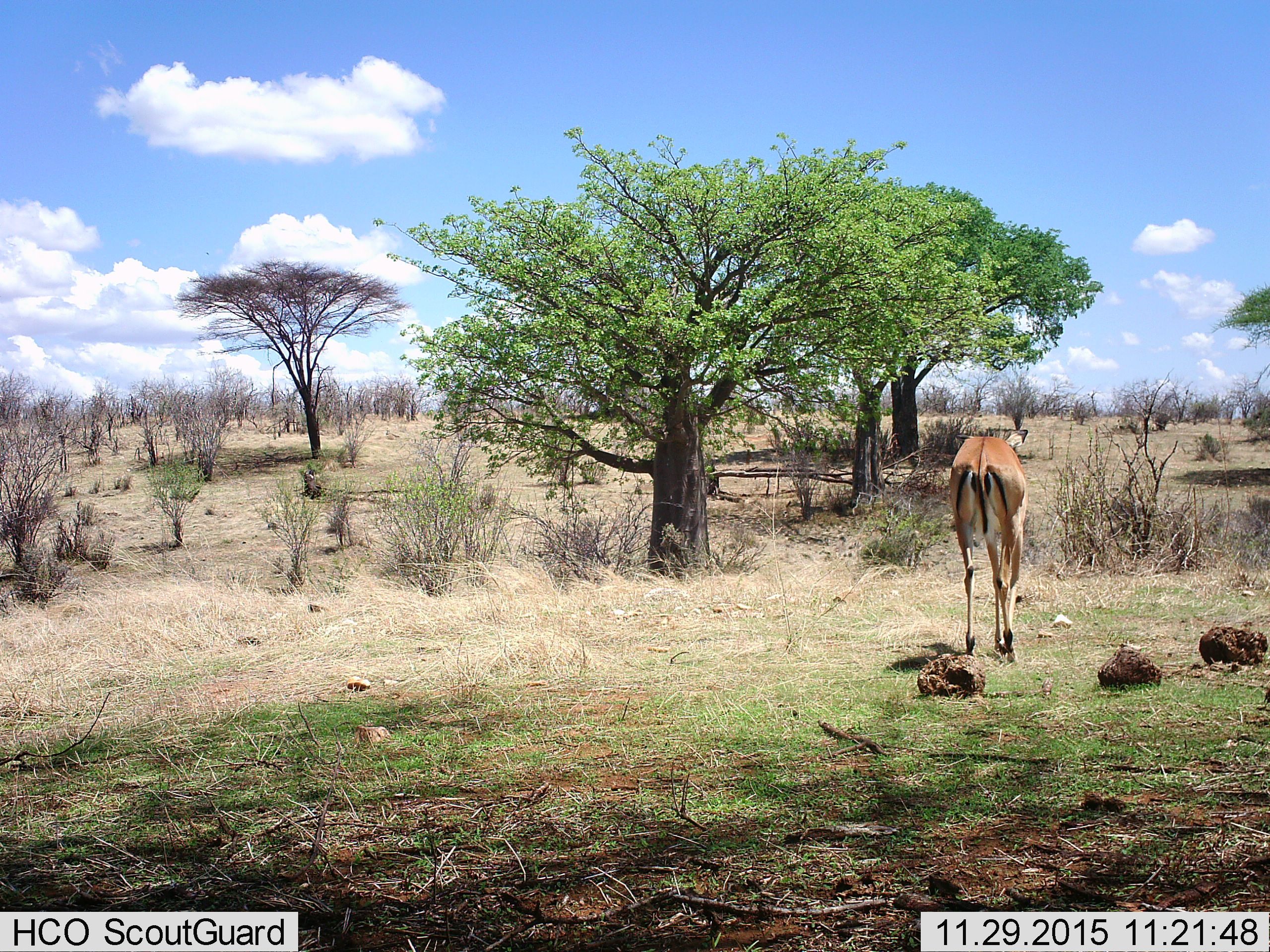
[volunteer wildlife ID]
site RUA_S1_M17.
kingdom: Animalia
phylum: Chordata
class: Mammalia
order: Artiodactyla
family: Bovidae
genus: Aepyceros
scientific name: Aepyceros melampus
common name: impala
Impala (Aepyceros melampus), count 1. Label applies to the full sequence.